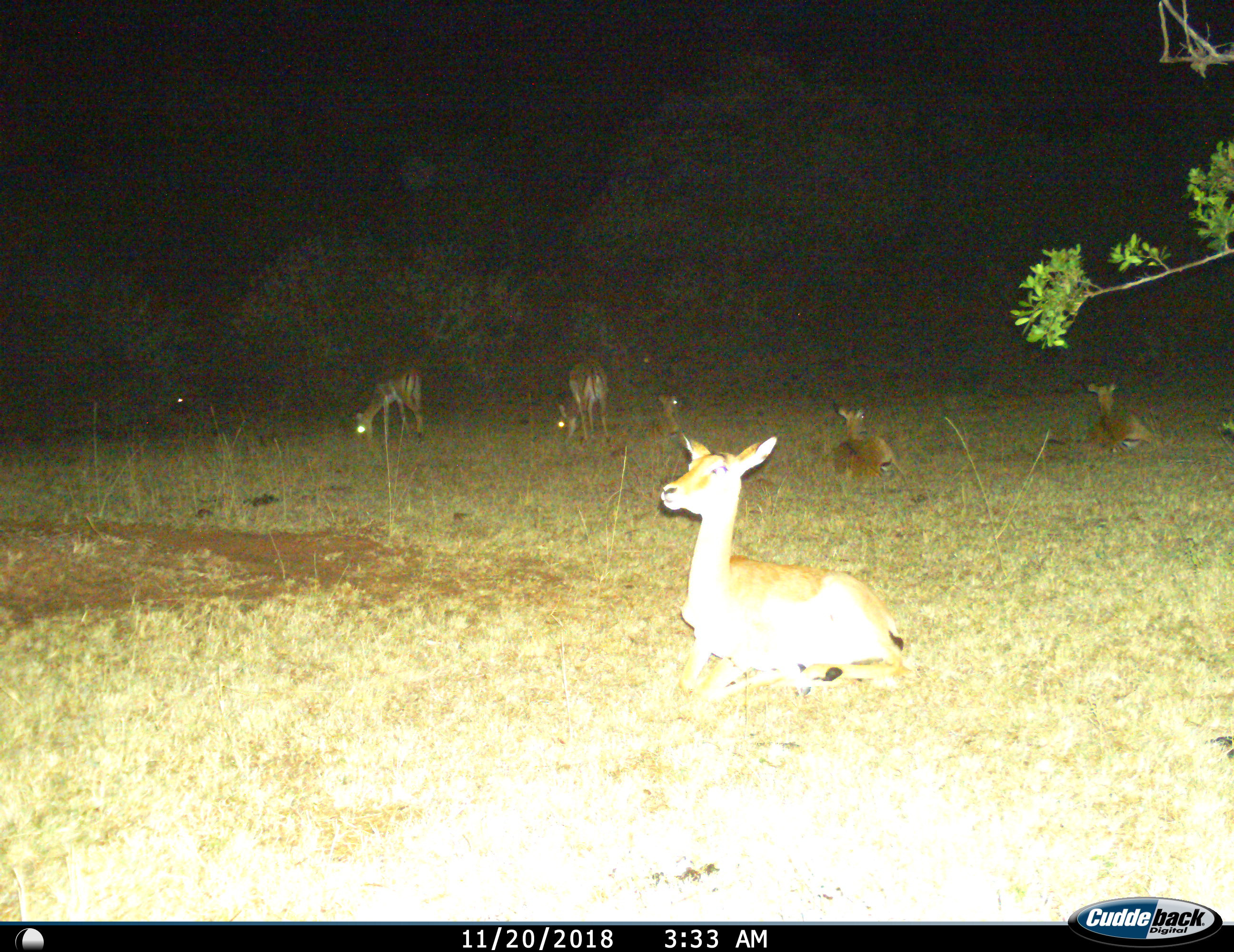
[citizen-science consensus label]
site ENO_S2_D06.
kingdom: Animalia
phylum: Chordata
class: Mammalia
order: Artiodactyla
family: Bovidae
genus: Aepyceros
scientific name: Aepyceros melampus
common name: impala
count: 6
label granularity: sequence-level